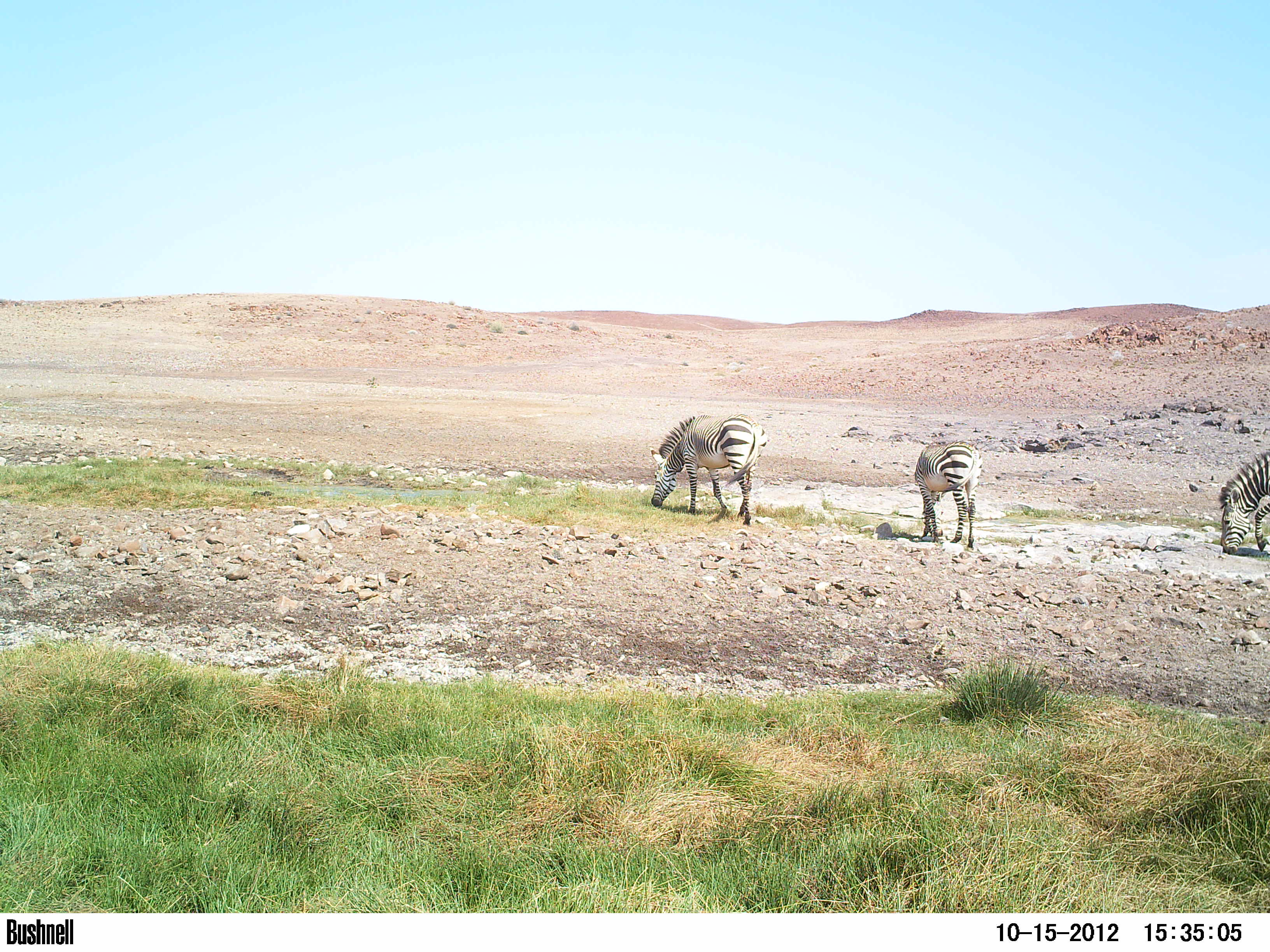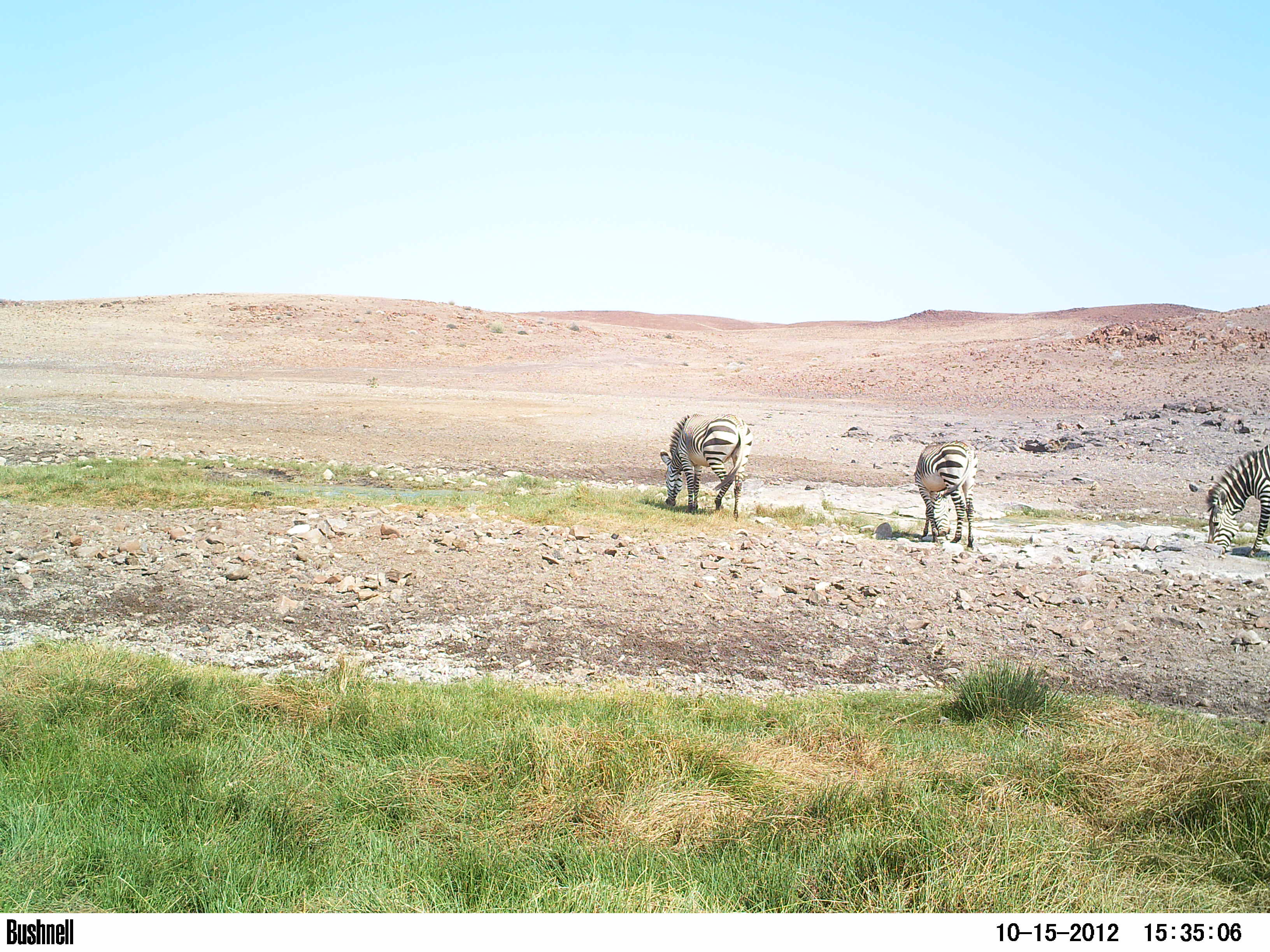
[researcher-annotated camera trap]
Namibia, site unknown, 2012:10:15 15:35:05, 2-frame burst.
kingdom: Animalia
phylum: Chordata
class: Mammalia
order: Perissodactyla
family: Equidae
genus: Equus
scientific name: Equus zebra hartmannae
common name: hartmann's mountain zebra